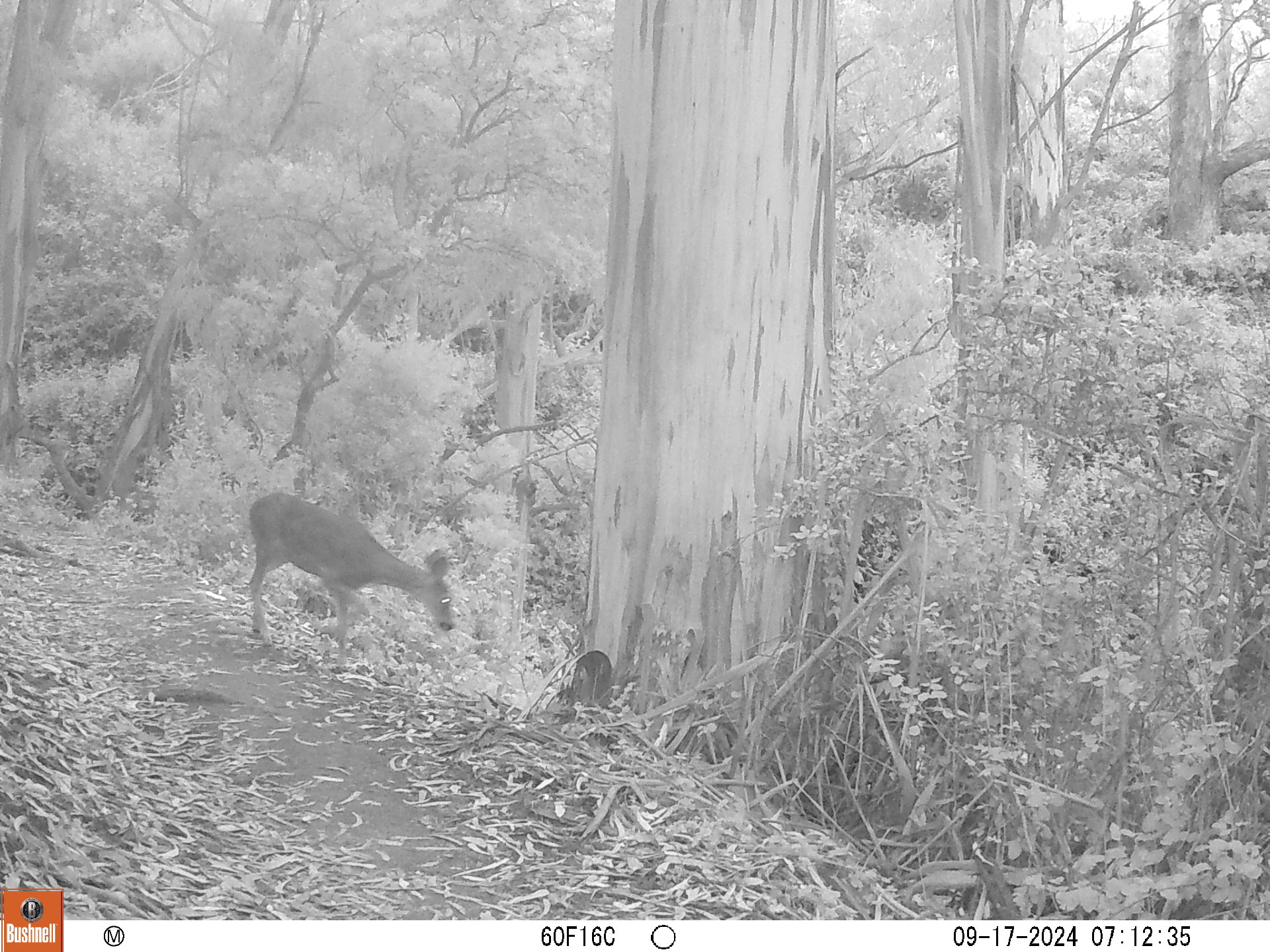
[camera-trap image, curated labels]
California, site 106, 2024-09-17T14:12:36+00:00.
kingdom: Animalia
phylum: Chordata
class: Mammalia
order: Artiodactyla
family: Cervidae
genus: Odocoileus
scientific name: Odocoileus hemionus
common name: mule deer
Mule deer (Odocoileus hemionus).